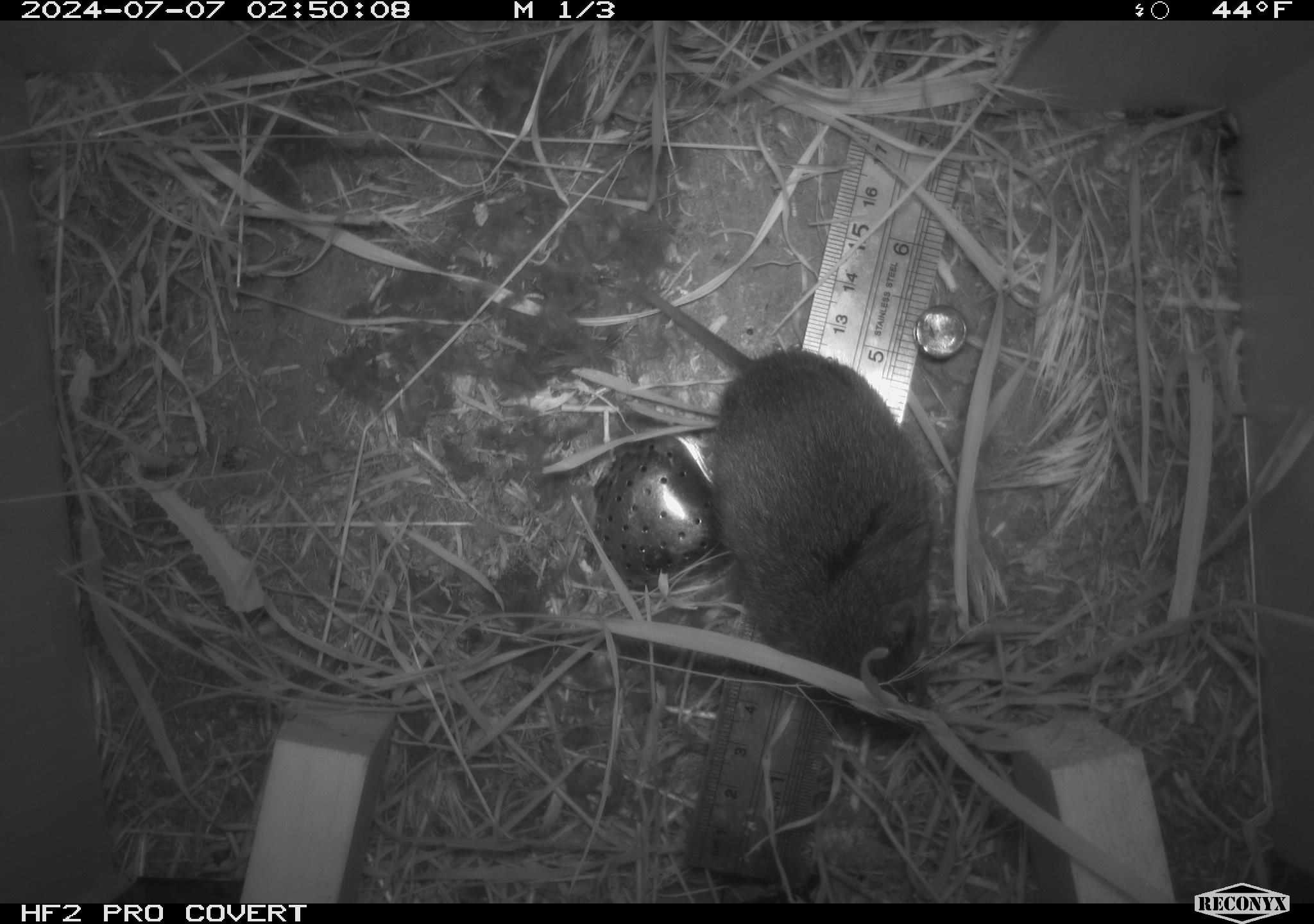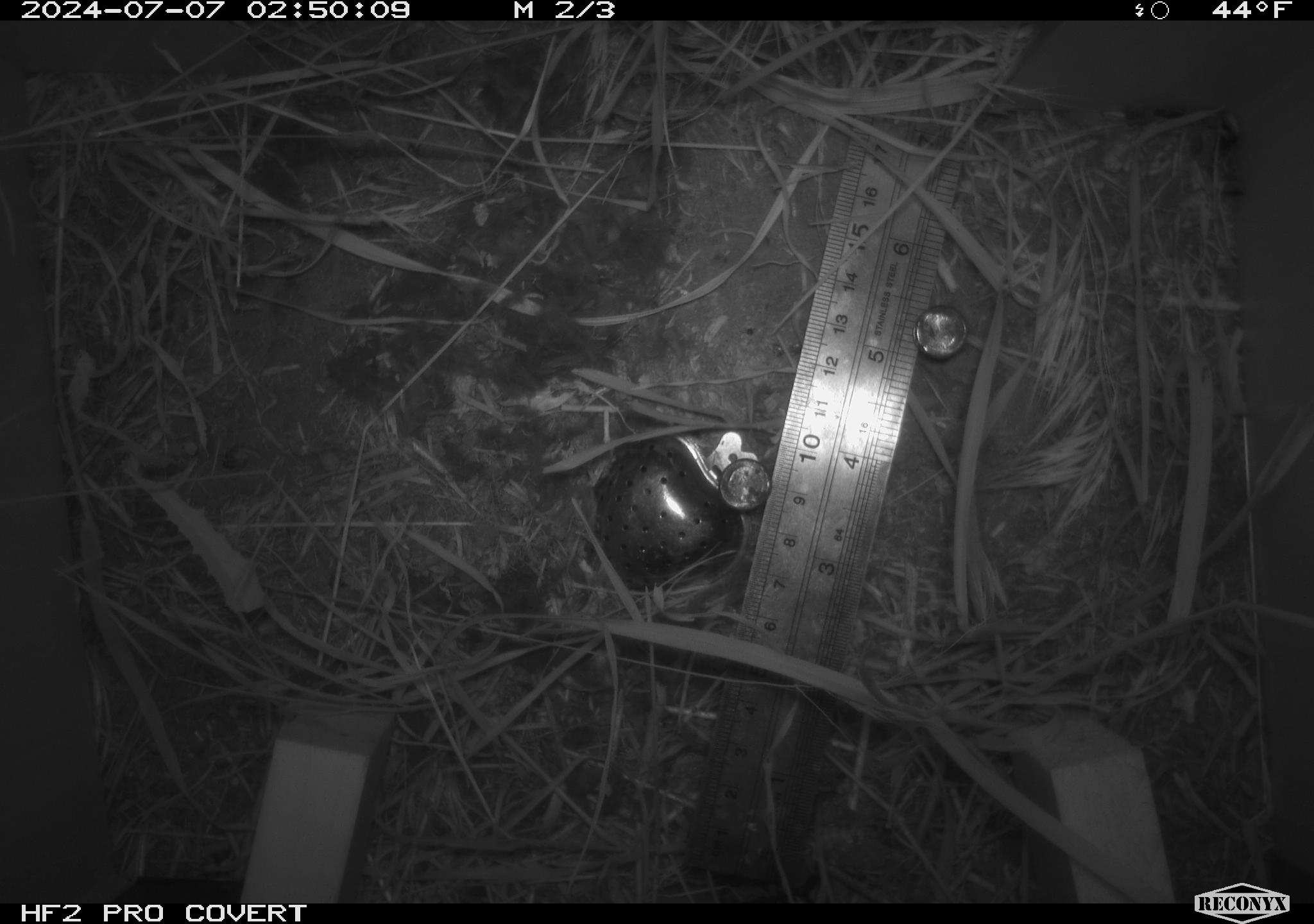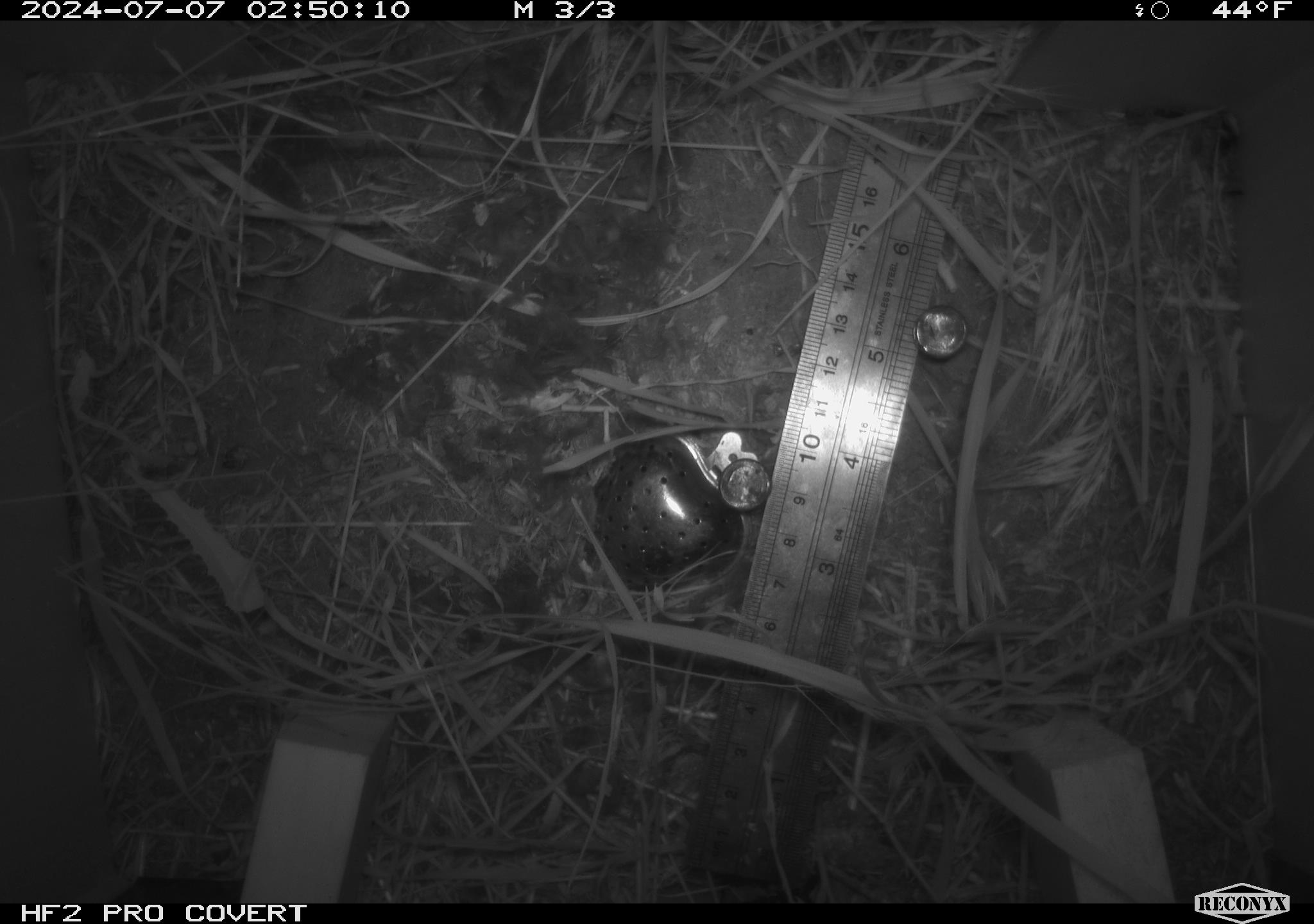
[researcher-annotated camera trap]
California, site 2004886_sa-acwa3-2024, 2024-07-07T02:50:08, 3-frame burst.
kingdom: Animalia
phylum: Chordata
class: Mammalia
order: Rodentia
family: Cricetidae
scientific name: Arvicolinae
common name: voles, lemmings, and muskrats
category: arvicolinae subfamily